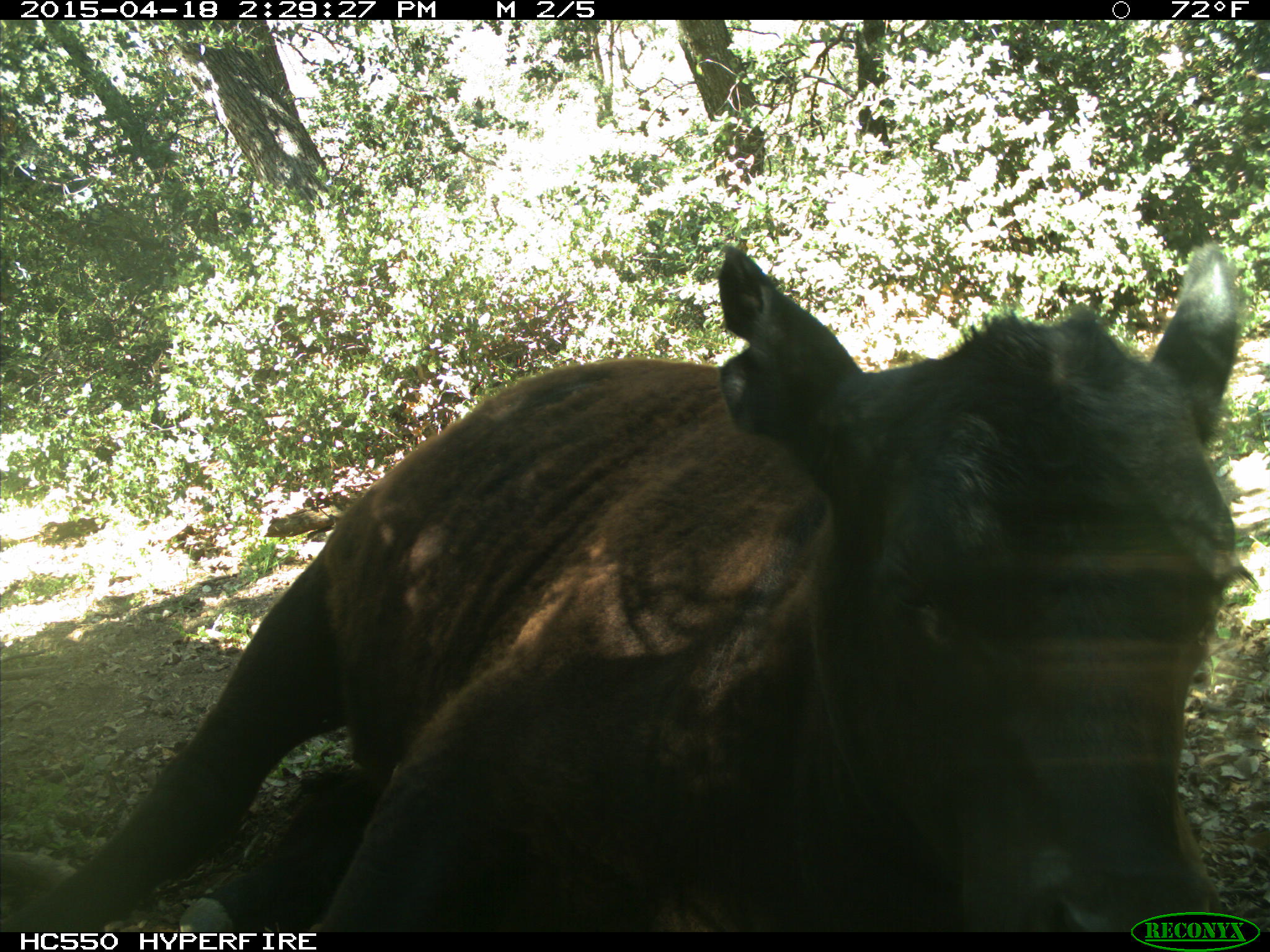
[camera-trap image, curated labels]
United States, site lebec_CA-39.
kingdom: Animalia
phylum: Chordata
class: Mammalia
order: Artiodactyla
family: Bovidae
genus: Bos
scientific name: Bos taurus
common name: domestic cow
Bos taurus (domestic cow).